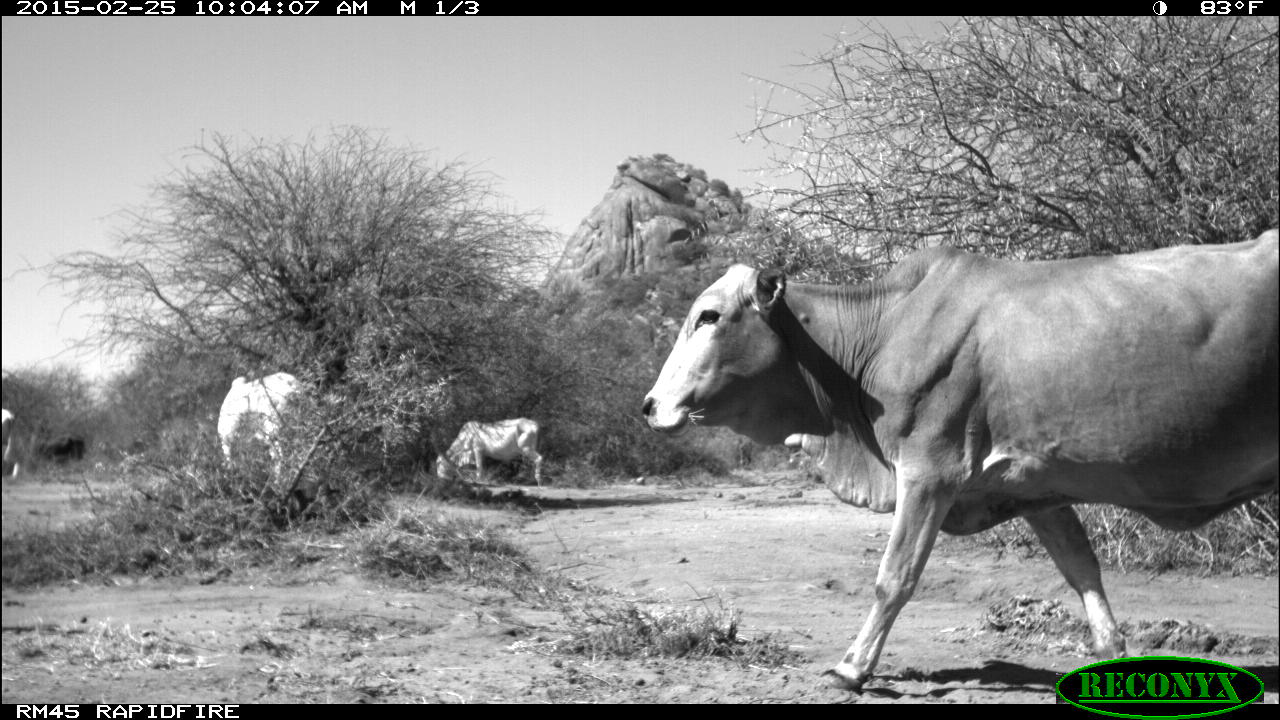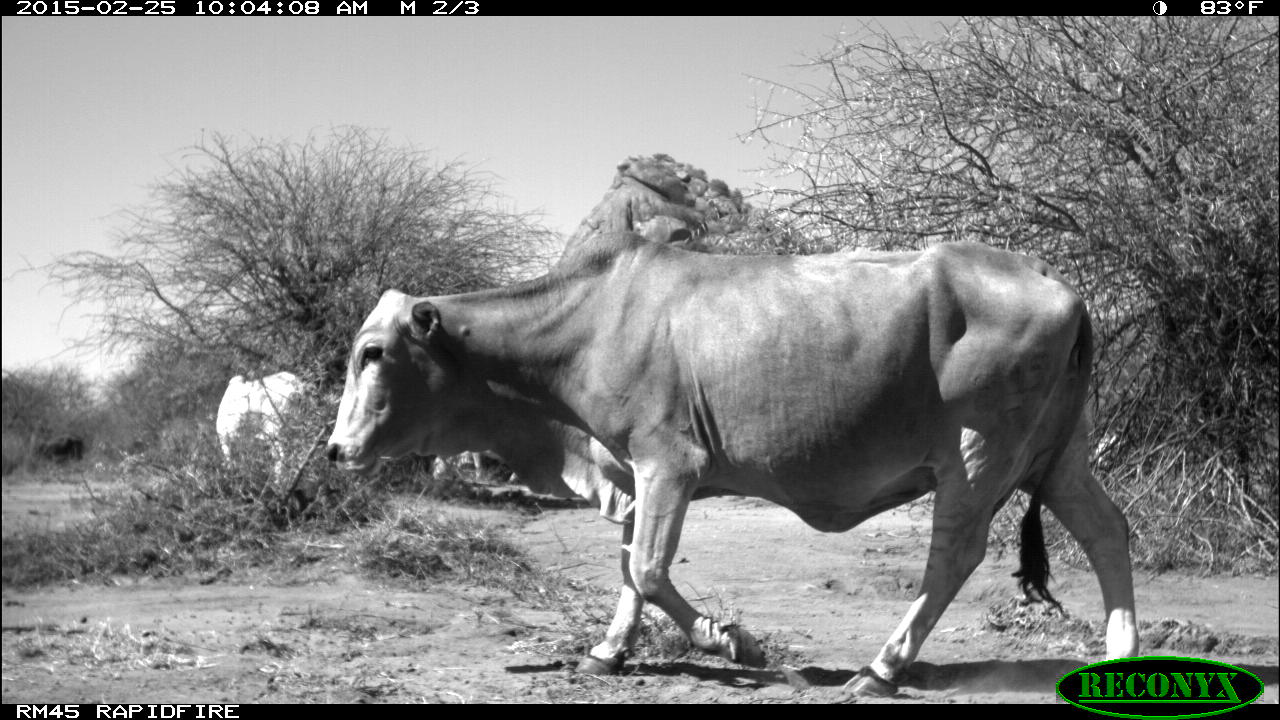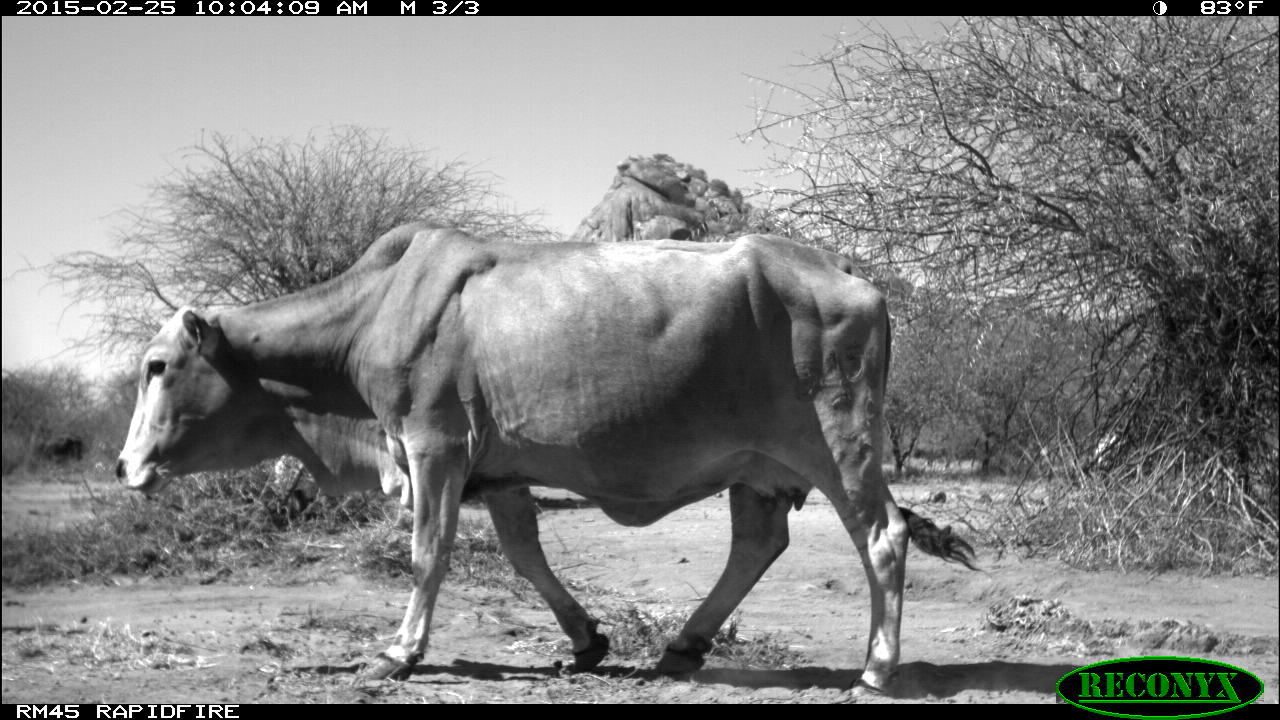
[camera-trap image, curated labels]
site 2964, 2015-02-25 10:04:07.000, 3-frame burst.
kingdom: Animalia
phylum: Chordata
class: Mammalia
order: Artiodactyla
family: Bovidae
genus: Bos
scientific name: Bos taurus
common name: domestic cattle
Bos taurus (domestic cattle), count 11.